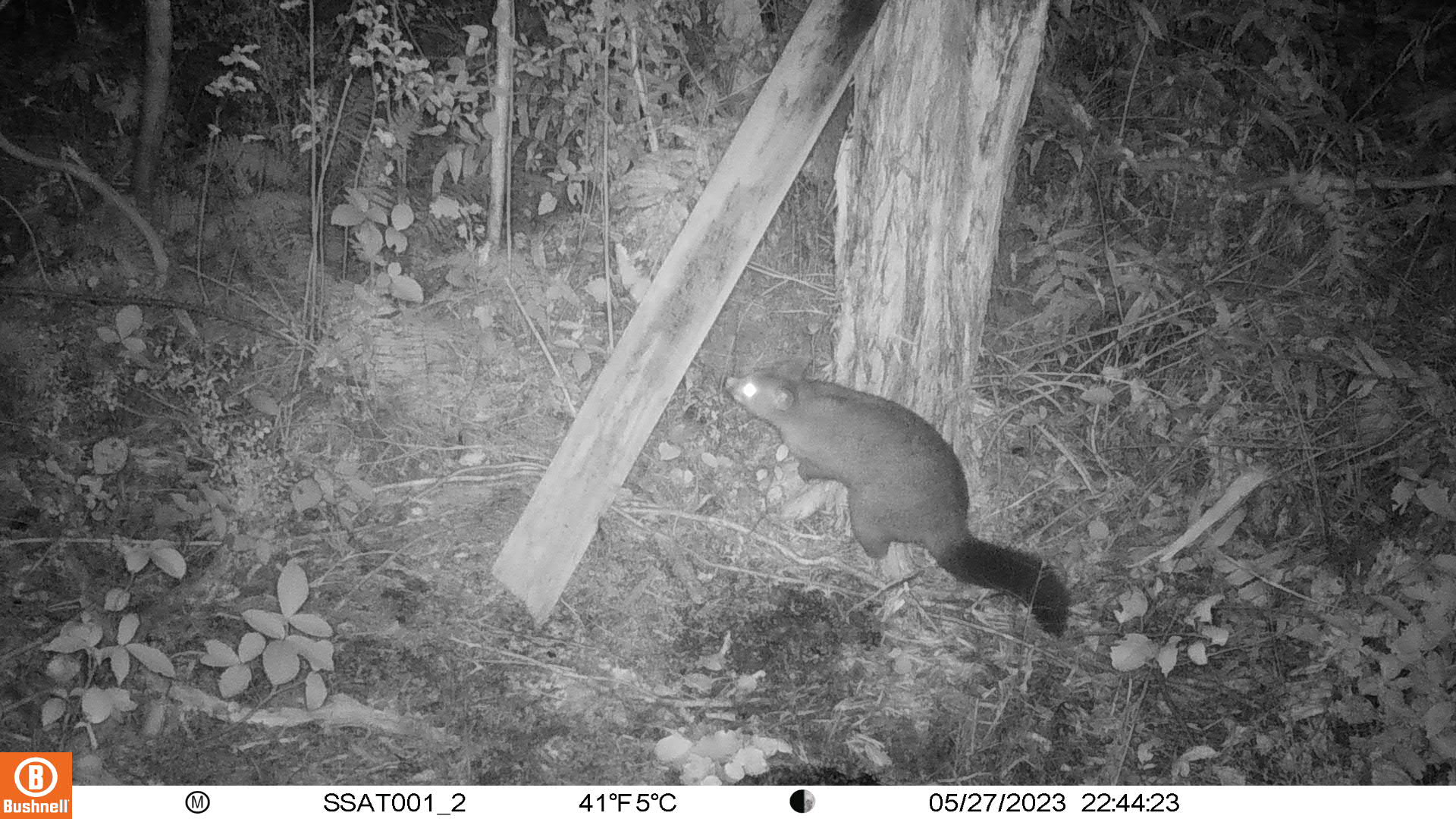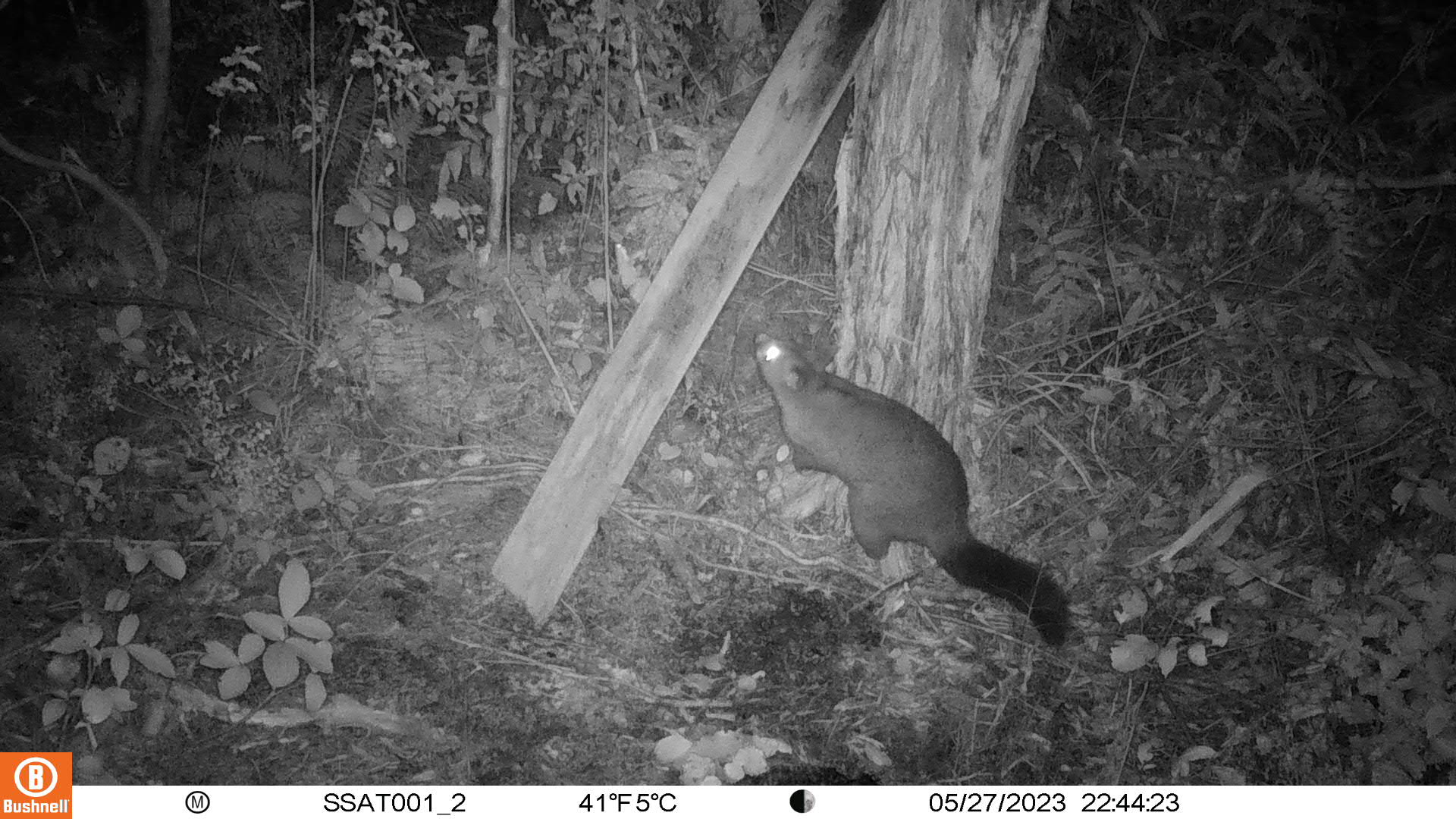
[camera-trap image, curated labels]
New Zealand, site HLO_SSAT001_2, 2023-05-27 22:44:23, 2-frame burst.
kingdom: Animalia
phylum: Chordata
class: Mammalia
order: Diprotodontia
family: Phalangeridae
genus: Trichosurus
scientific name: Trichosurus vulpecula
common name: common brushtail possum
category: possum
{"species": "possum (common brushtail possum) (Trichosurus vulpecula)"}